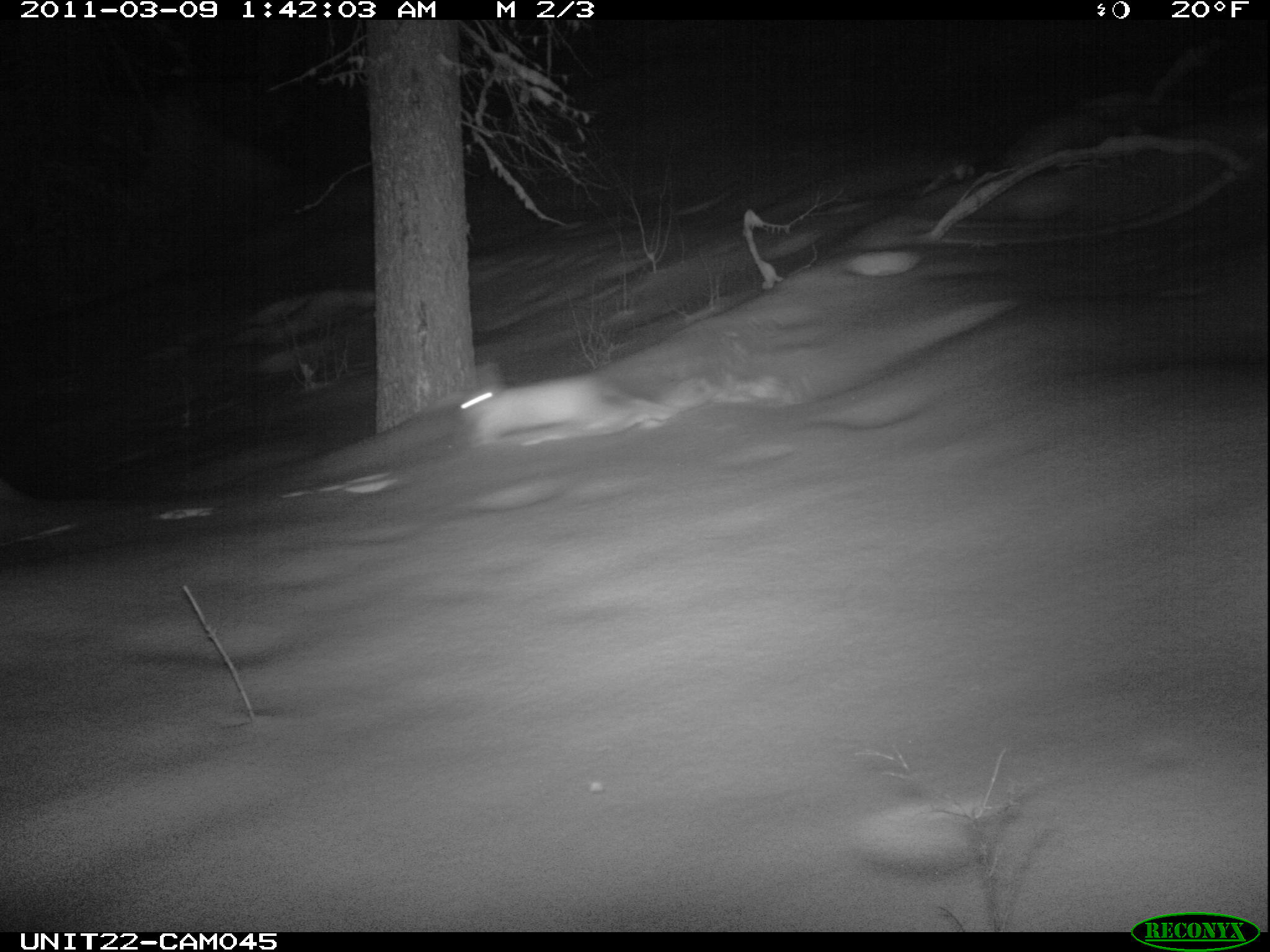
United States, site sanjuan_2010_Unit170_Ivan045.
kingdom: Animalia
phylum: Chordata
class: Mammalia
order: Lagomorpha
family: Leporidae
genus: Lepus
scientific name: Lepus americanus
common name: snowshoe hare